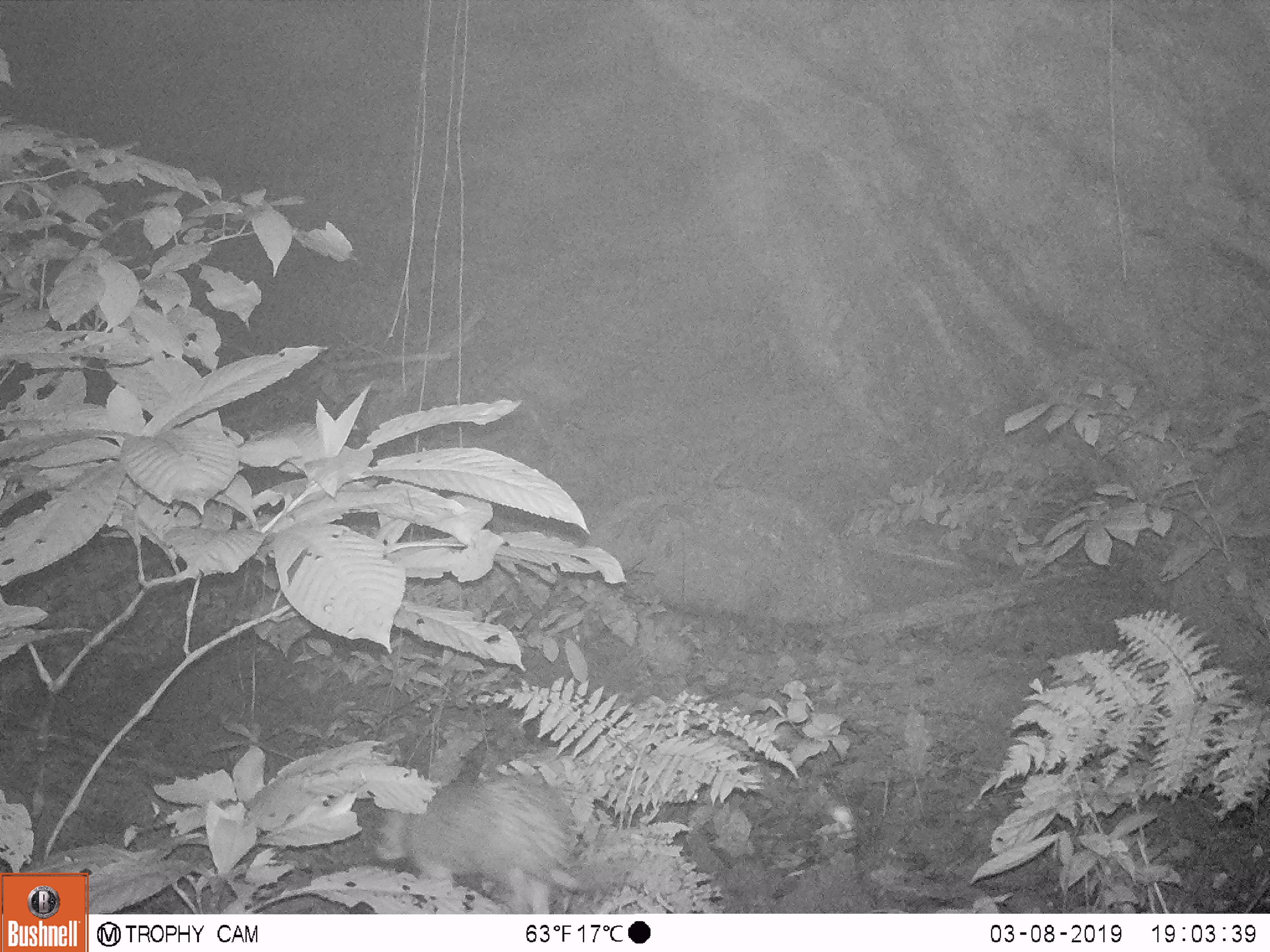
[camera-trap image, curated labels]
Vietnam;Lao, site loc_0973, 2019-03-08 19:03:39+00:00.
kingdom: Animalia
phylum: Chordata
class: Mammalia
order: Rodentia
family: Hystricidae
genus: Atherurus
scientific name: Atherurus macrourus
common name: asiatic brush-tailed porcupine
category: asiatic brush tailed porcupine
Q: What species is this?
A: Asiatic brush tailed porcupine (asiatic brush-tailed porcupine) (Atherurus macrourus).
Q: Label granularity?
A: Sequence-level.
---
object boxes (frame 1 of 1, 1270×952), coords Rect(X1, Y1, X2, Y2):
asiatic brush tailed porcupine: Rect(374, 776, 606, 914)